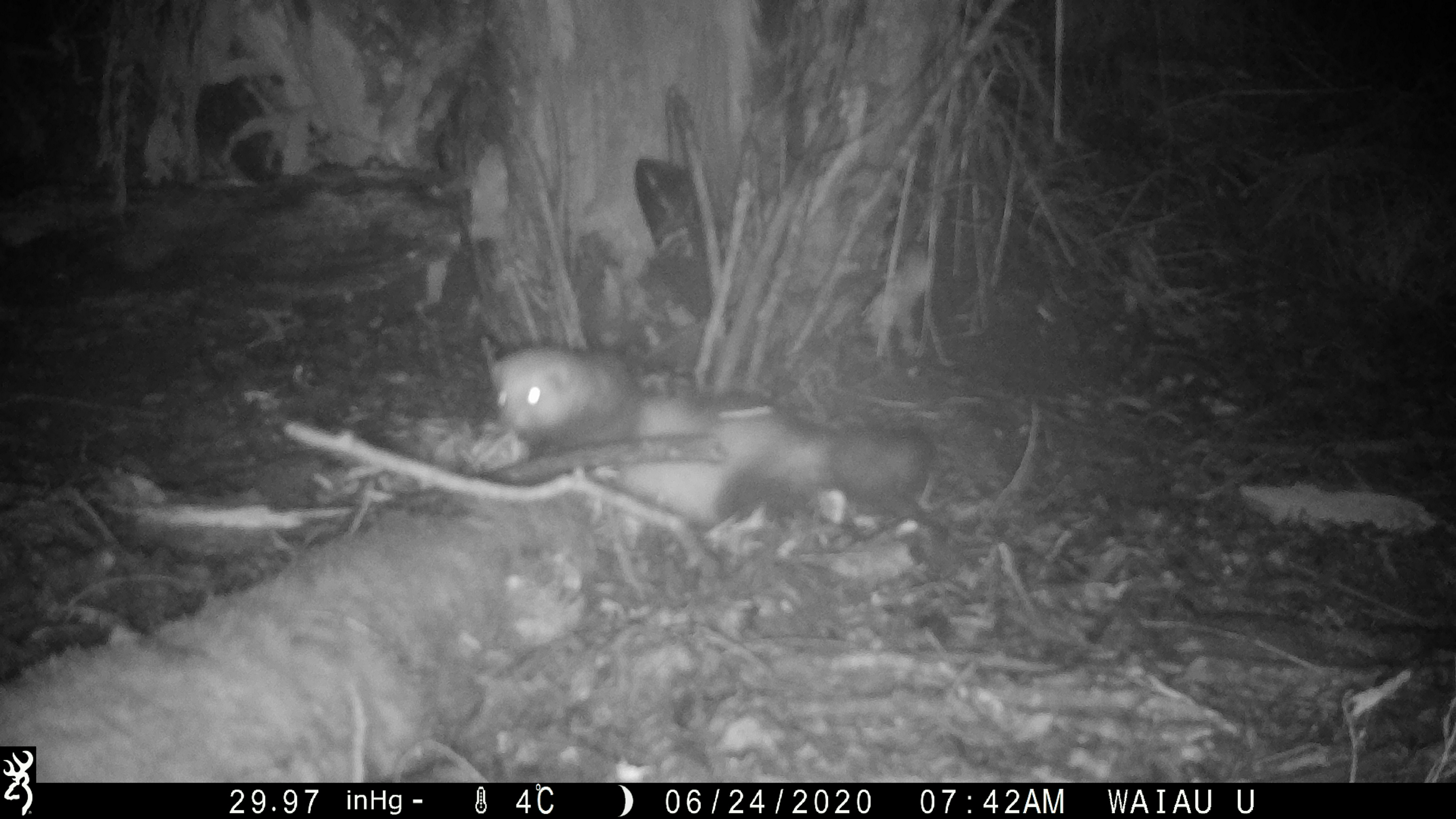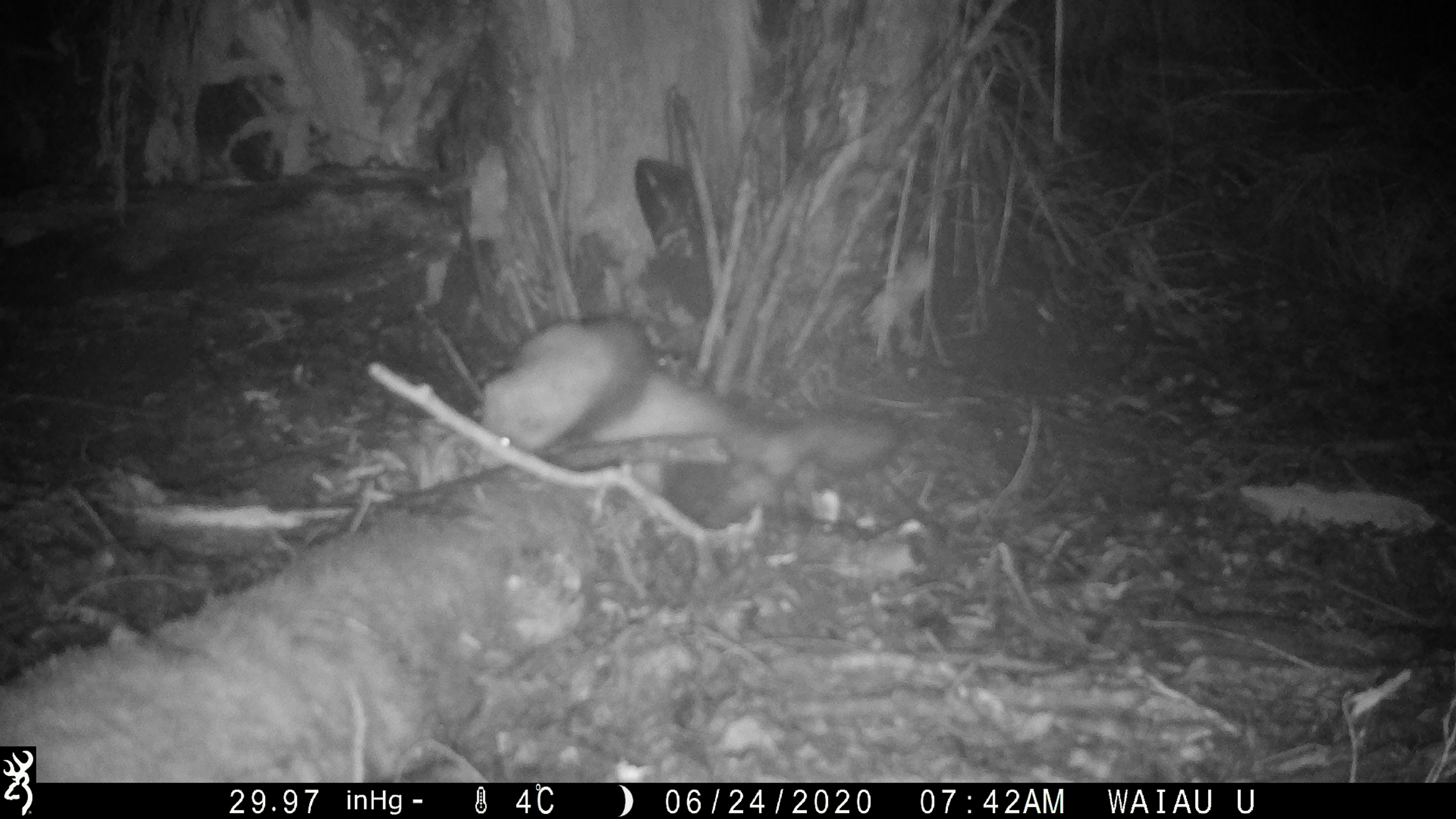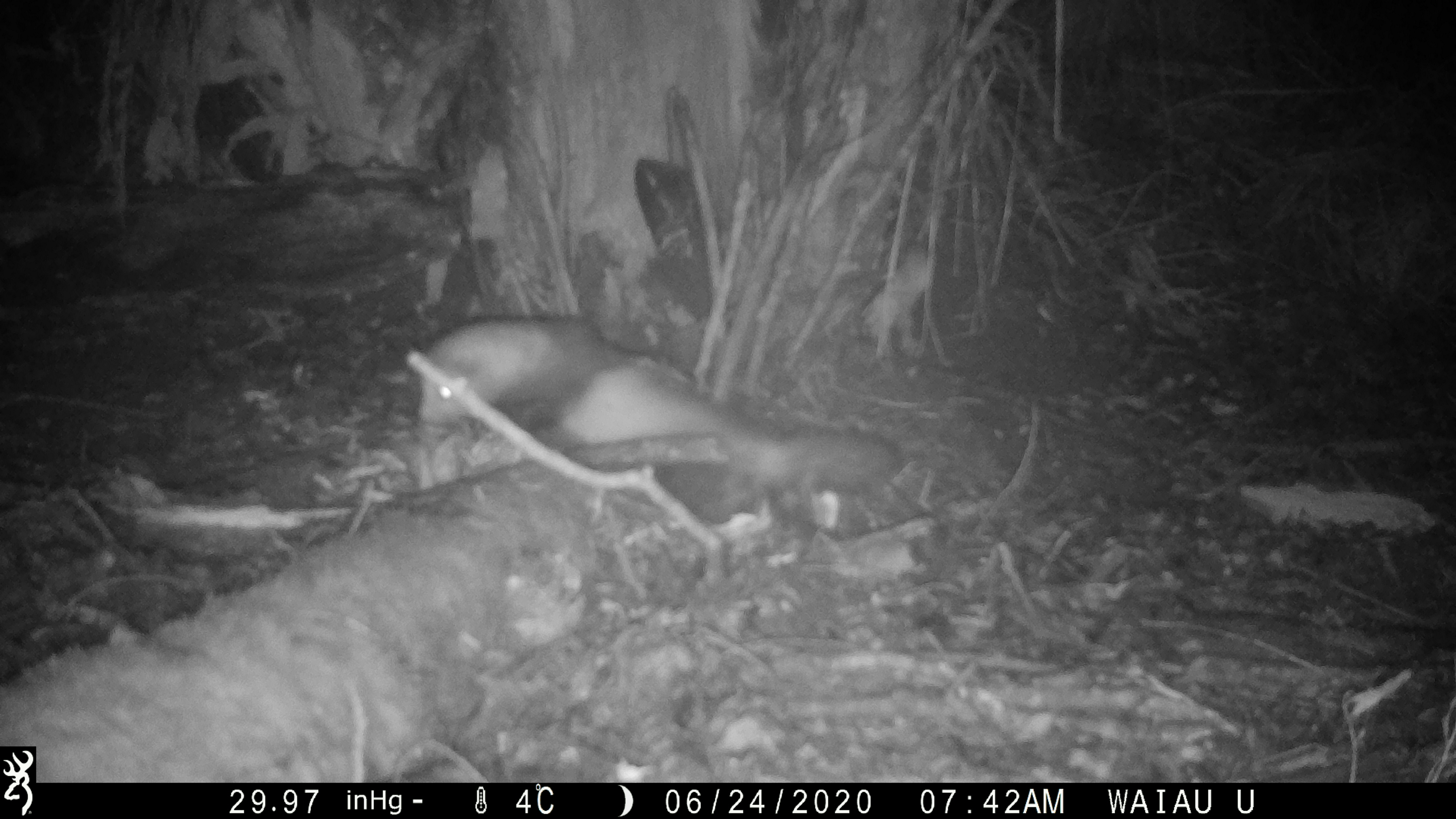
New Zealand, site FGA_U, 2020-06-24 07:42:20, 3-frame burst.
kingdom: Animalia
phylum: Chordata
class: Mammalia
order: Carnivora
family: Mustelidae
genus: Mustela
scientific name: Mustela furo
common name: ferret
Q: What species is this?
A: Ferret (Mustela furo).